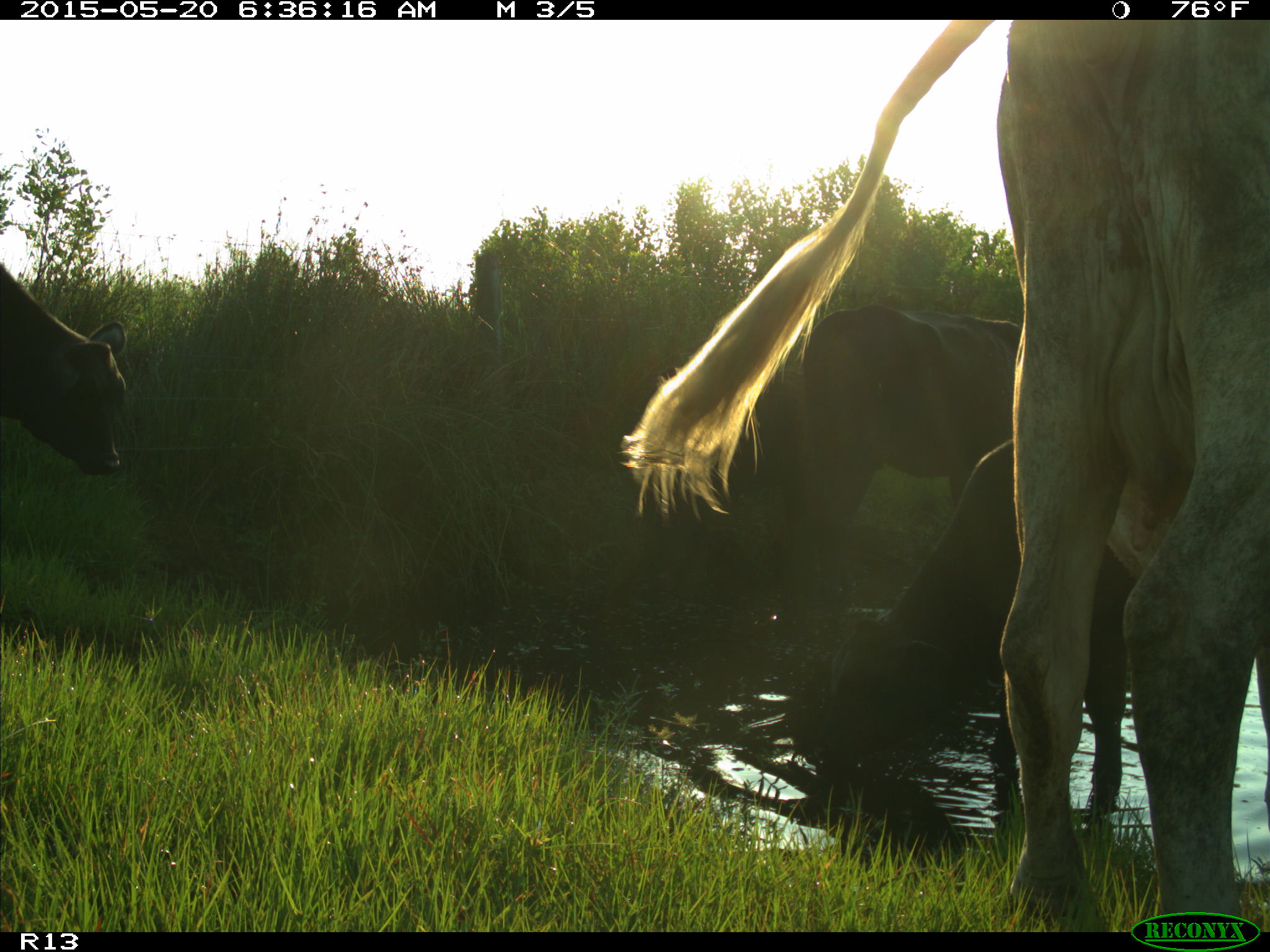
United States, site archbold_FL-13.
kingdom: Animalia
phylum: Chordata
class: Mammalia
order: Artiodactyla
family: Bovidae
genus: Bos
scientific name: Bos taurus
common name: domestic cow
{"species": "Bos taurus (domestic cow)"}